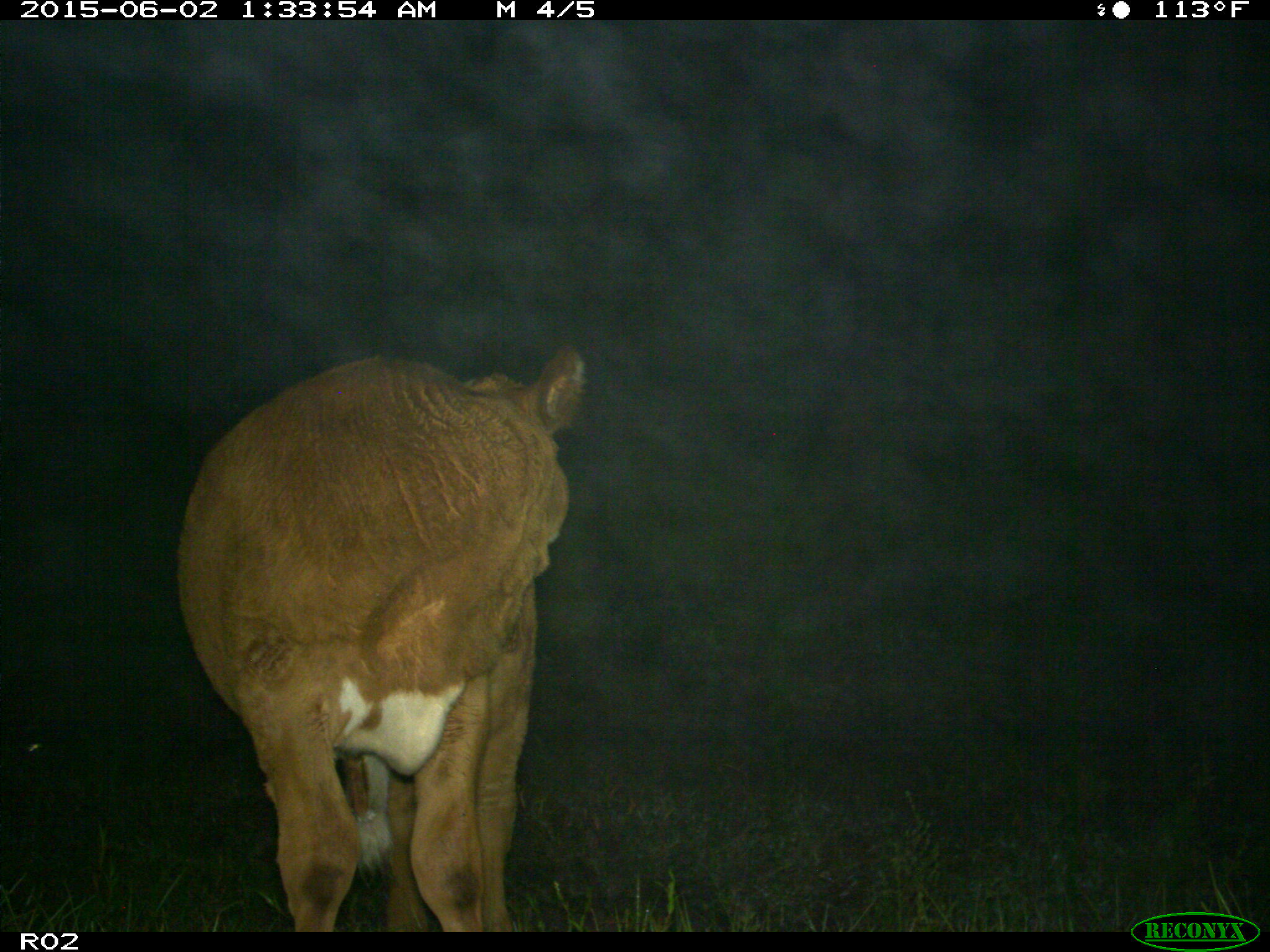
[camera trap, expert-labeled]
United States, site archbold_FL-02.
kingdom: Animalia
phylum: Chordata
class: Mammalia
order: Artiodactyla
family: Bovidae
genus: Bos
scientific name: Bos taurus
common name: domestic cow